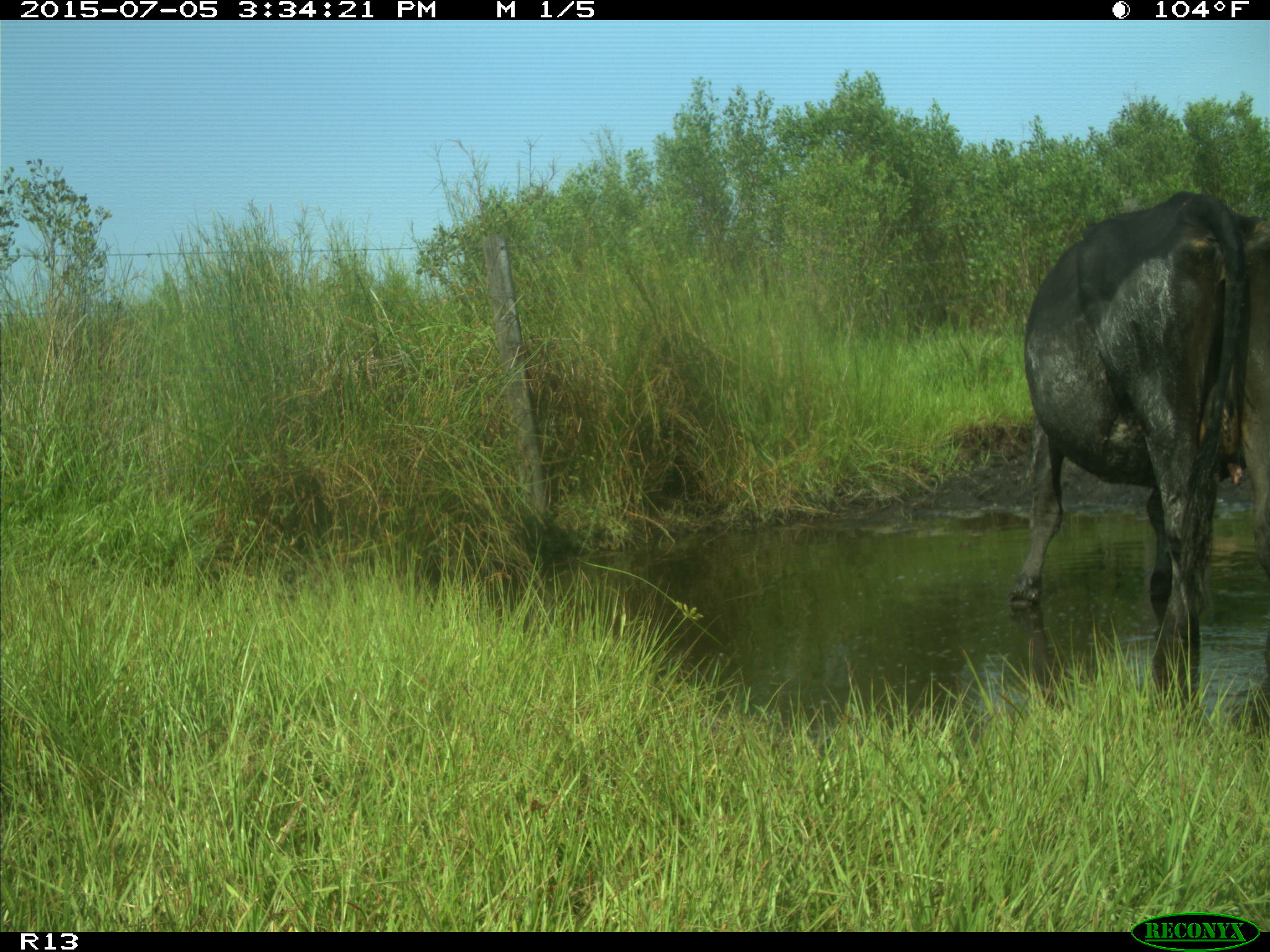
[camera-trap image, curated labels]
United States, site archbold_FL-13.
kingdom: Animalia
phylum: Chordata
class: Mammalia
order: Artiodactyla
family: Bovidae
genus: Bos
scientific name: Bos taurus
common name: domestic cow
Bos taurus (domestic cow).